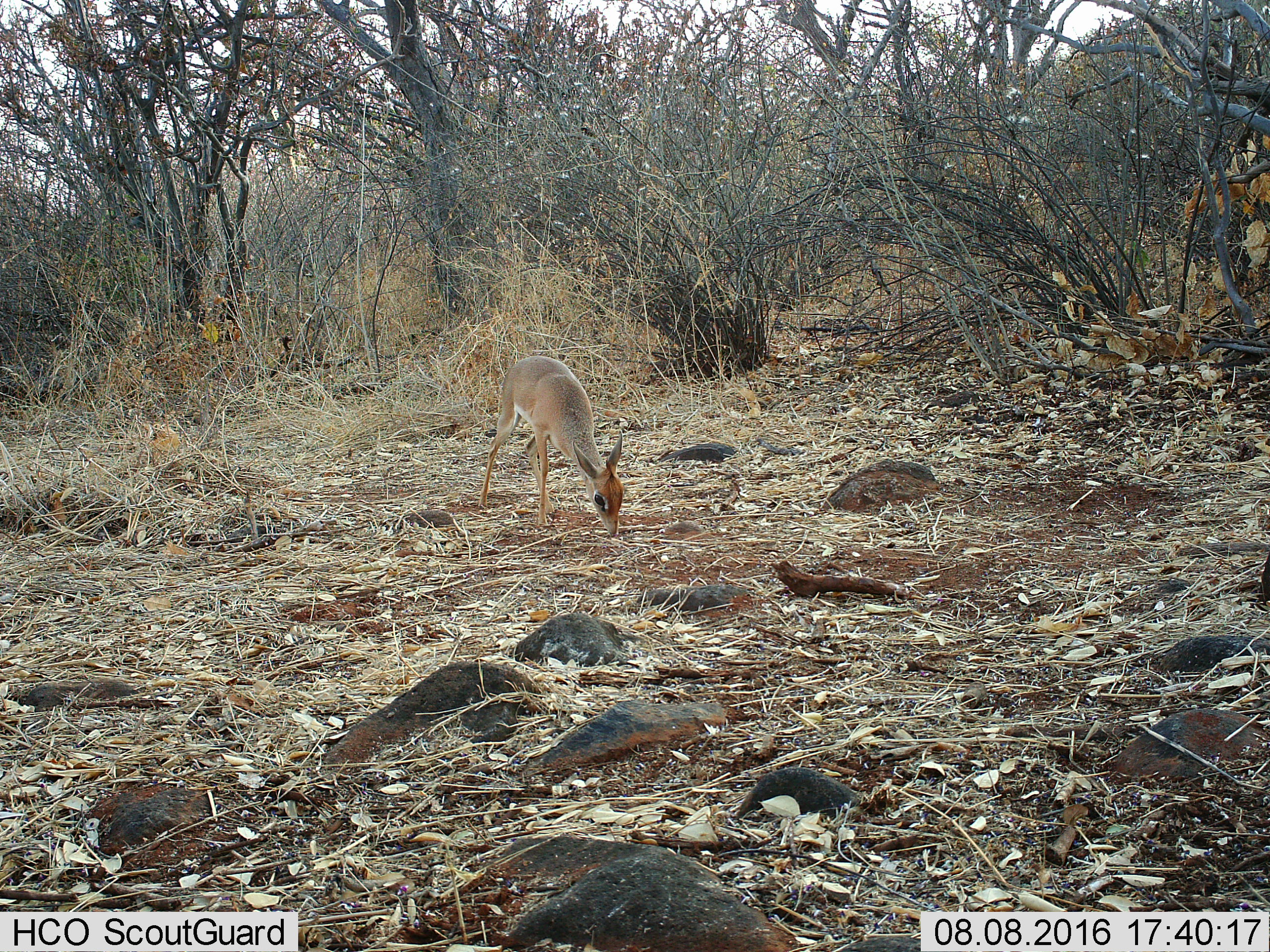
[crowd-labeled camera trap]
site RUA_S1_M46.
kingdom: Animalia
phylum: Chordata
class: Mammalia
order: Artiodactyla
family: Bovidae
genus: Madoqua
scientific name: Madoqua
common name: dik-dik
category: dikdik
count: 1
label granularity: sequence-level